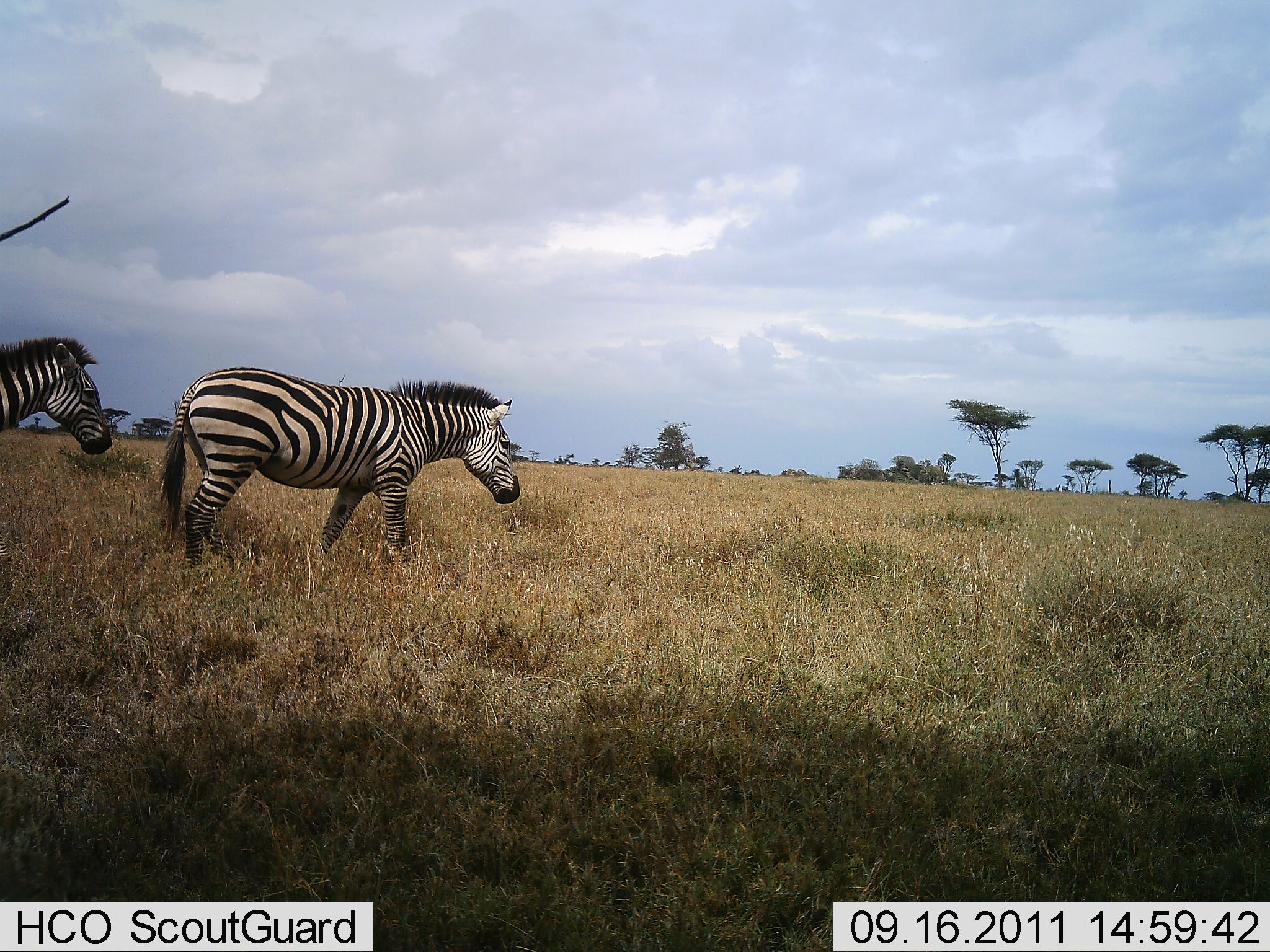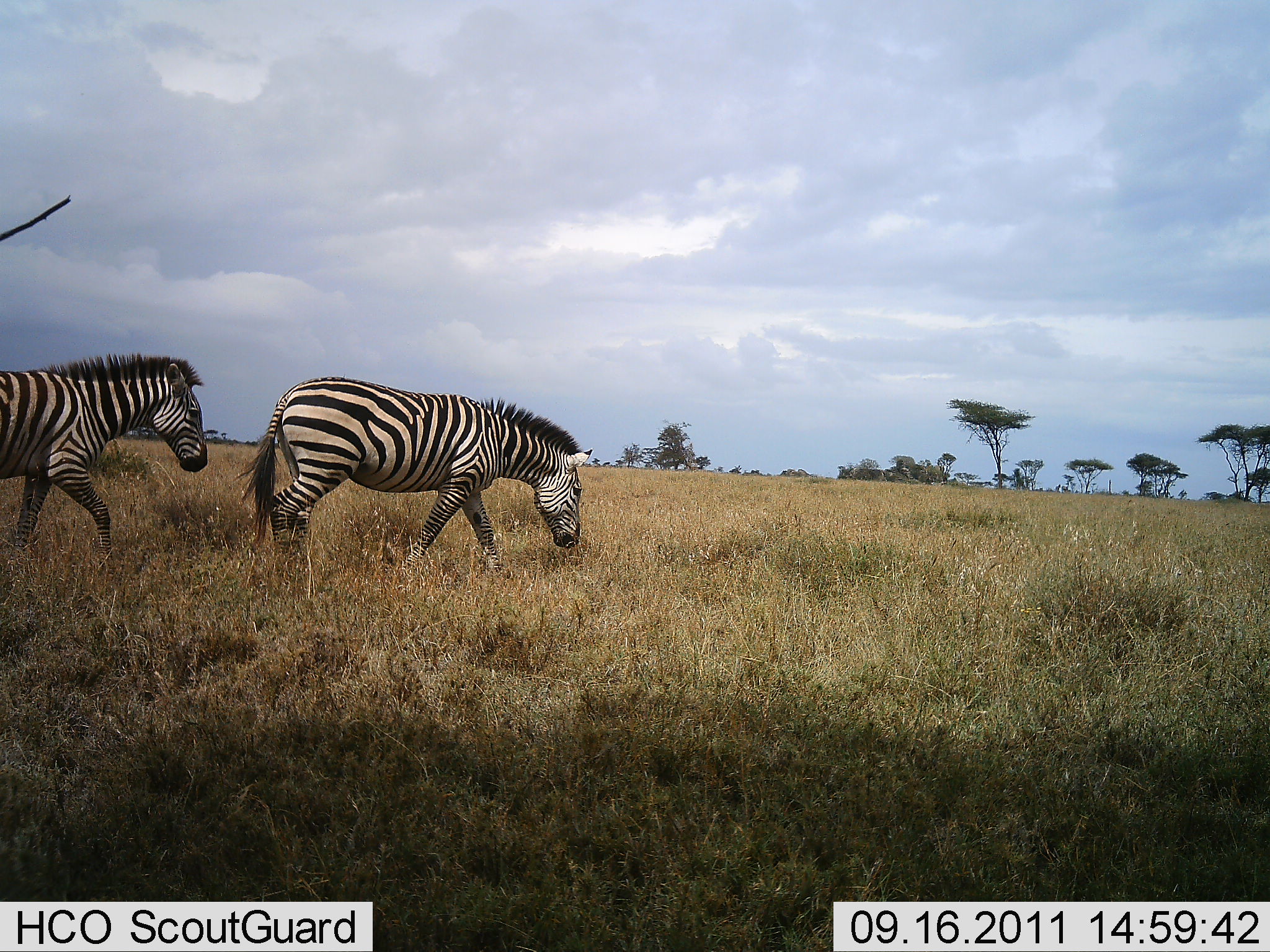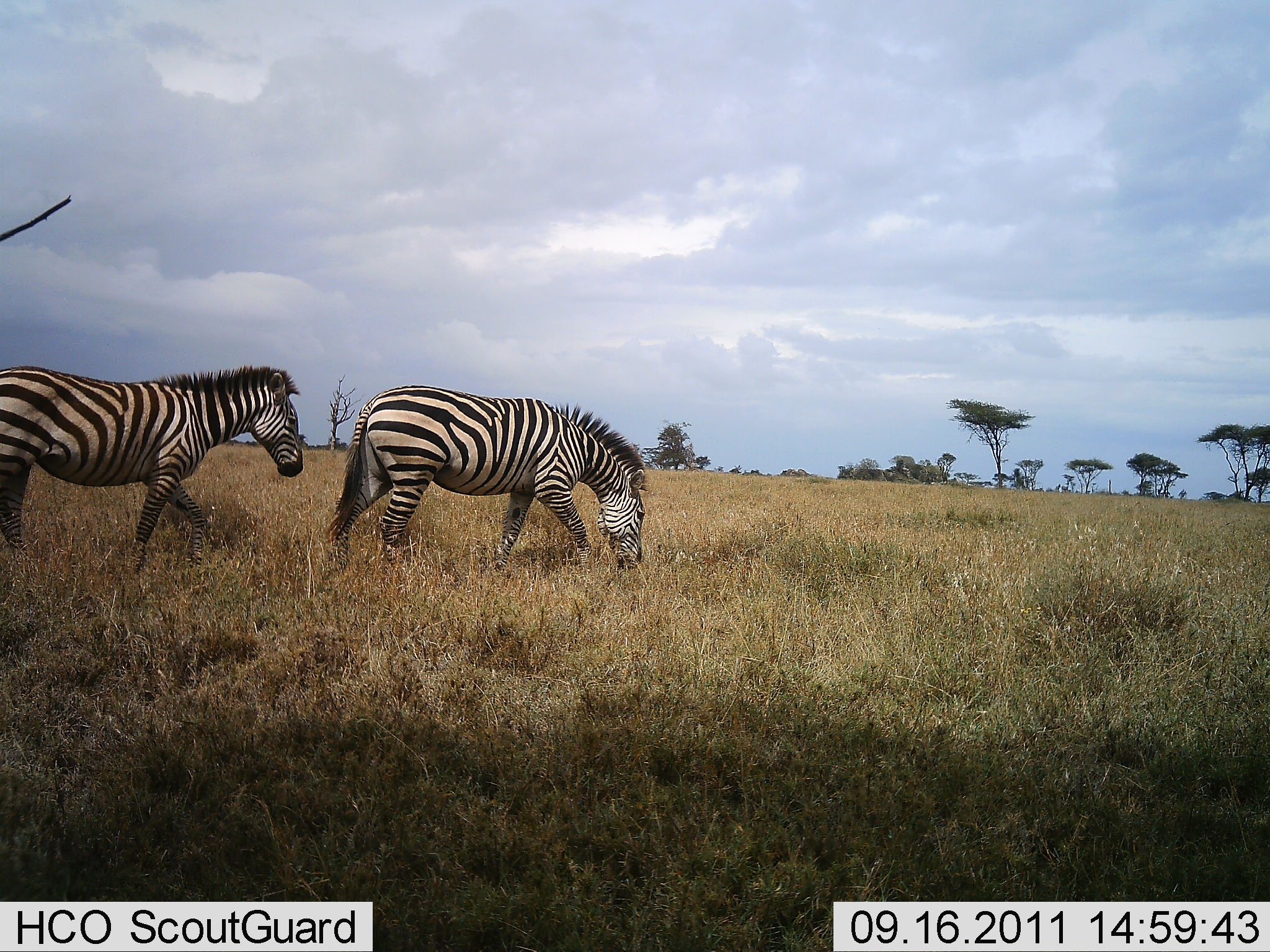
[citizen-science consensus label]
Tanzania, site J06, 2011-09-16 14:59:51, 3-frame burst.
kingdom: Animalia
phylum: Chordata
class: Mammalia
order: Perissodactyla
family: Equidae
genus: Equus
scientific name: Equus quagga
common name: plains zebra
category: zebra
Zebra (plains zebra) (Equus quagga), count 2. Behavior (volunteer vote fractions): standing 15%, resting 0%, moving 100%, interacting 0%. Young present (vote fraction): 0%. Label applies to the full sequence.